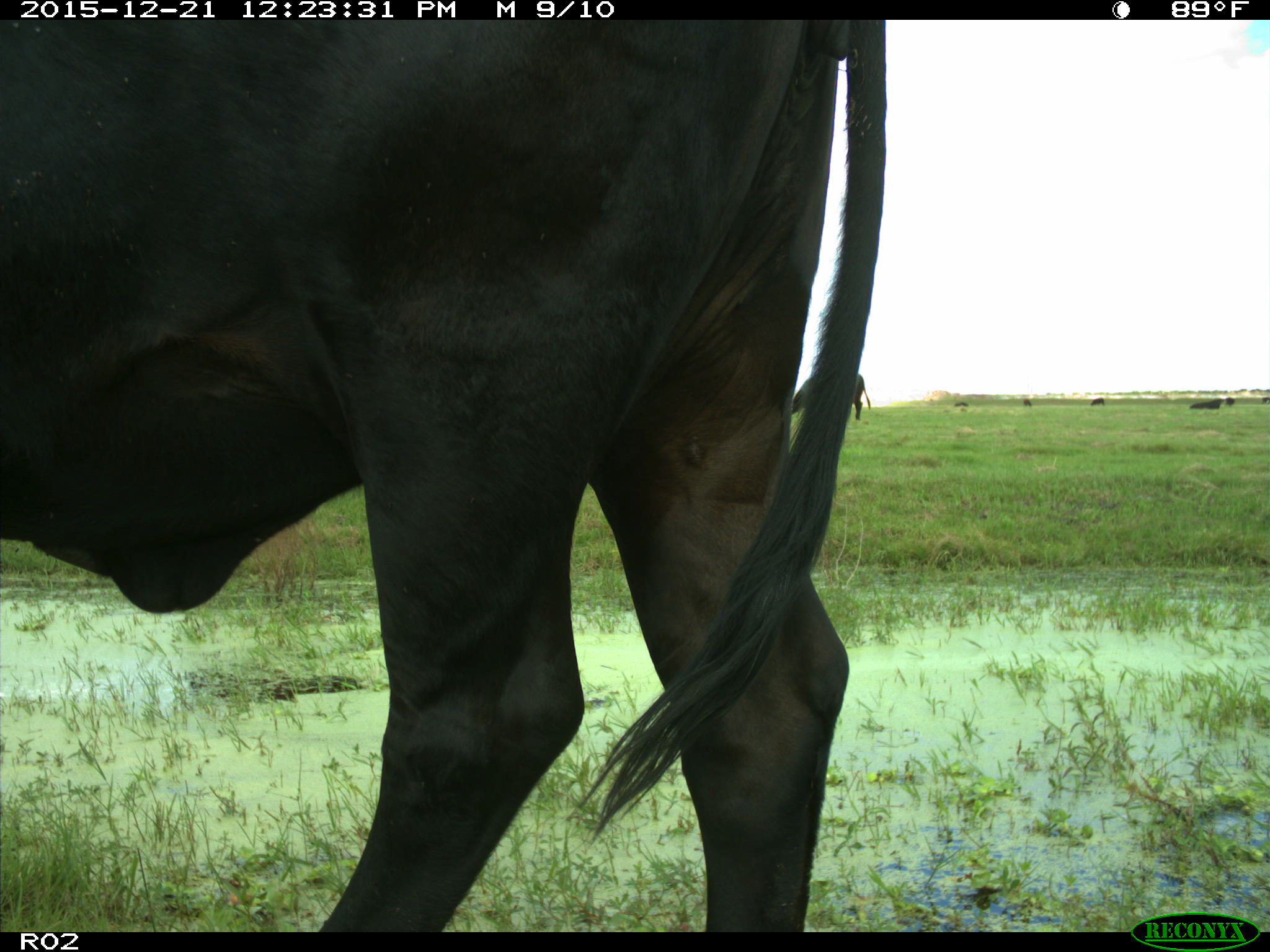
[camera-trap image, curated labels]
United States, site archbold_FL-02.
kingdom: Animalia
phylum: Chordata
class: Mammalia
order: Artiodactyla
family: Bovidae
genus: Bos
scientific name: Bos taurus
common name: domestic cow